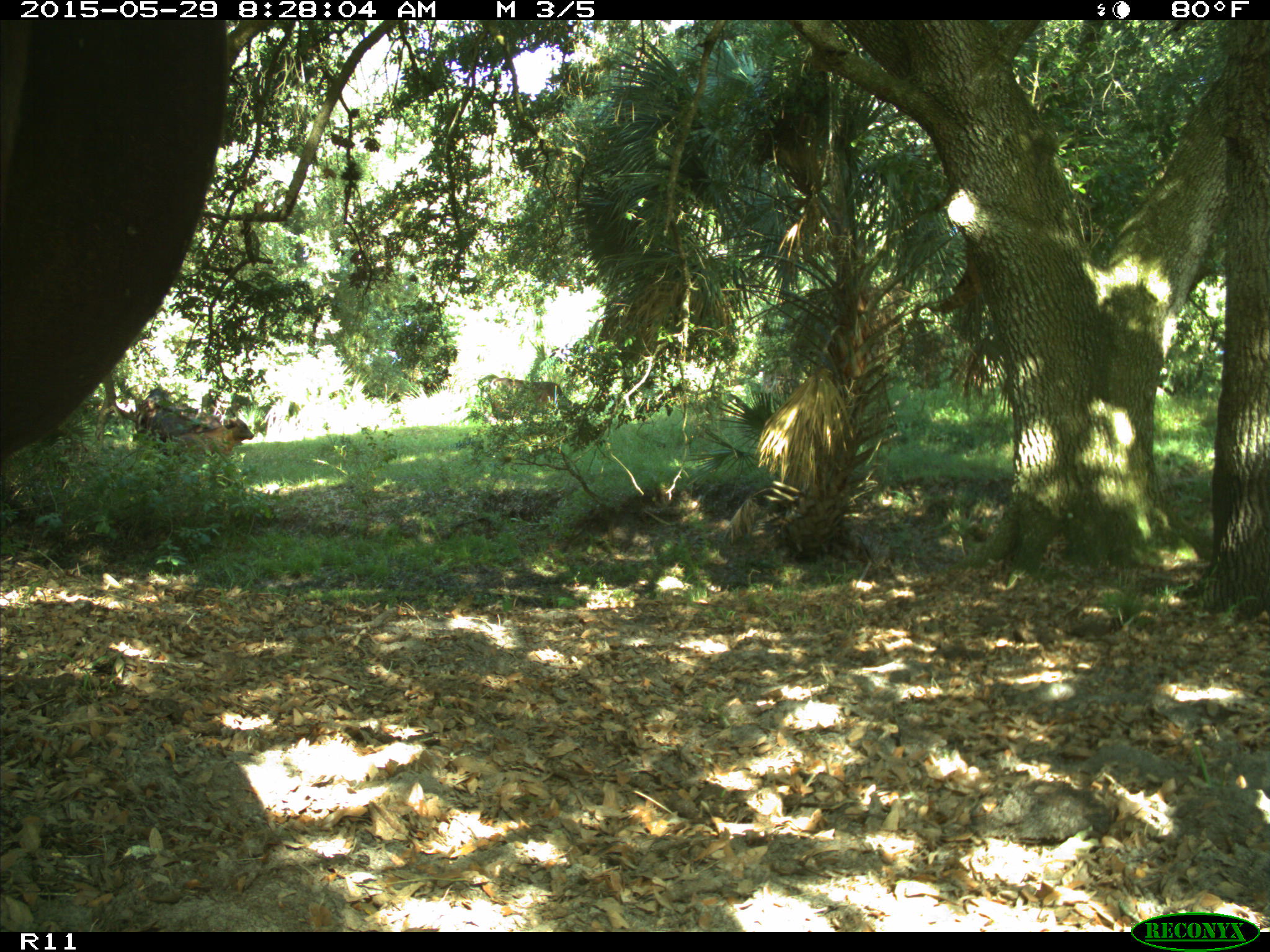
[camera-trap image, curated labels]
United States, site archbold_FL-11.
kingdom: Animalia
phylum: Chordata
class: Mammalia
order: Artiodactyla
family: Bovidae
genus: Bos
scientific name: Bos taurus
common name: domestic cow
Bos taurus (domestic cow).